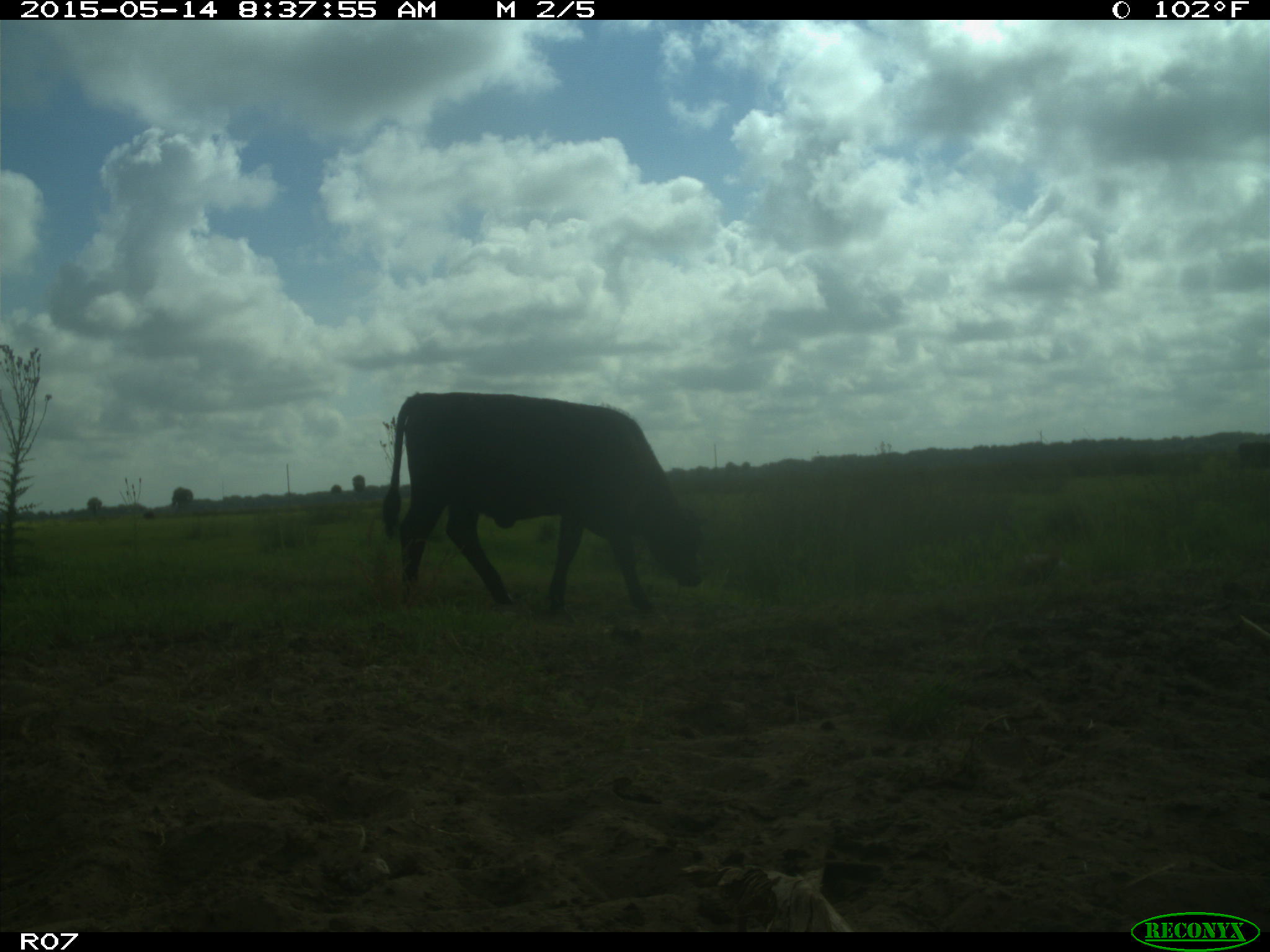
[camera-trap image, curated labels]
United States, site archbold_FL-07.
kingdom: Animalia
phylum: Chordata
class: Mammalia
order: Artiodactyla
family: Bovidae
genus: Bos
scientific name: Bos taurus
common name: domestic cow